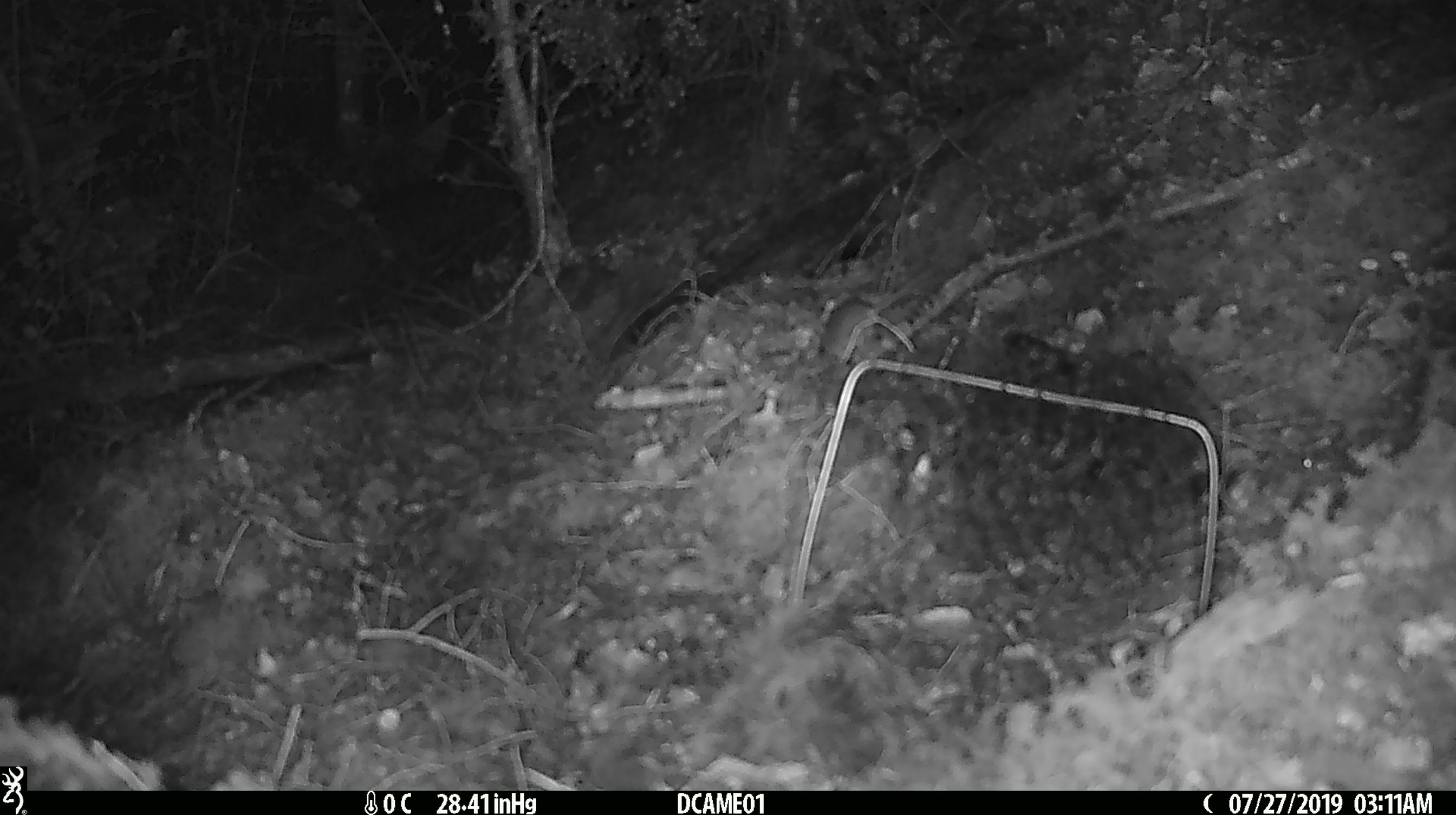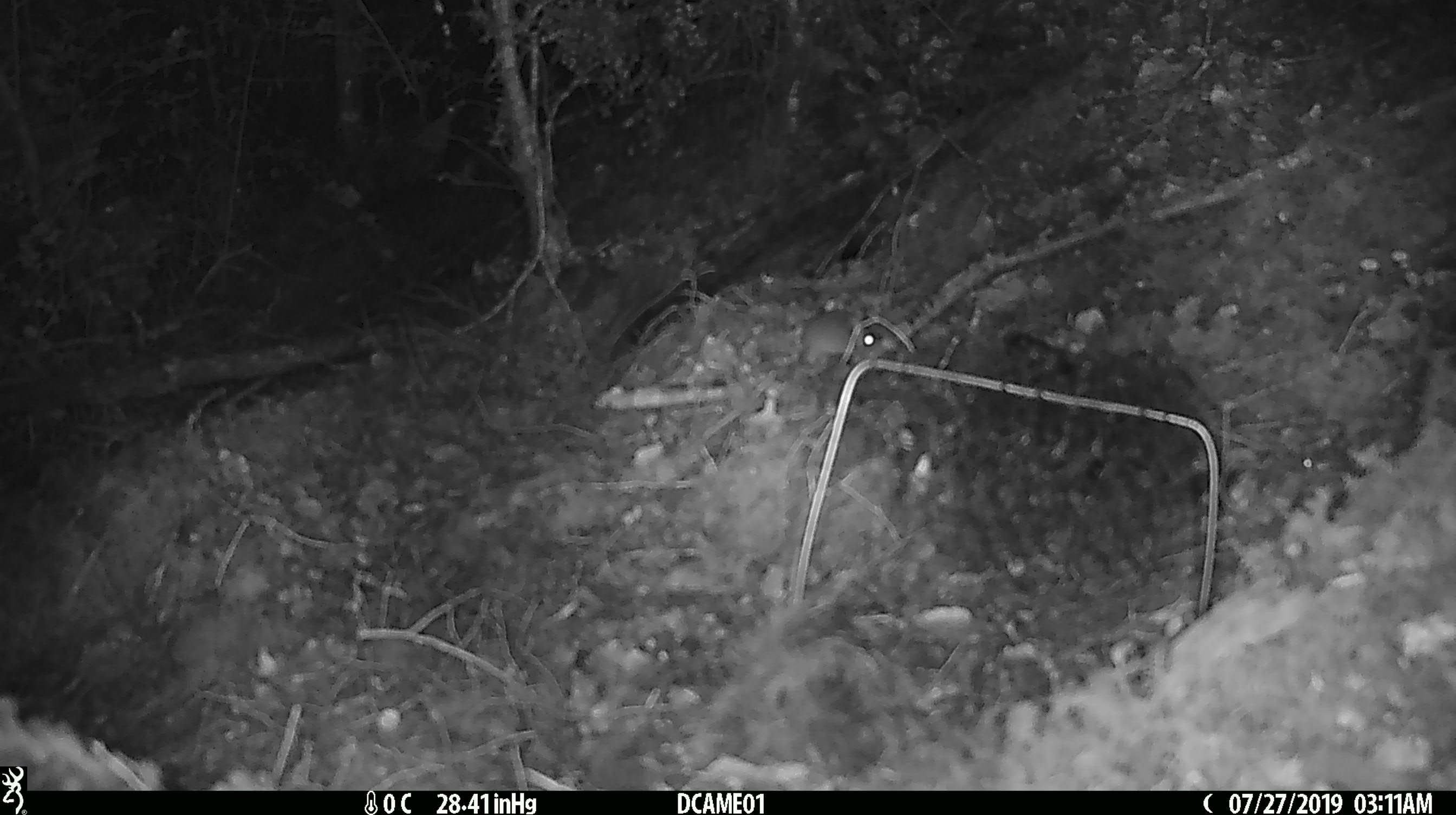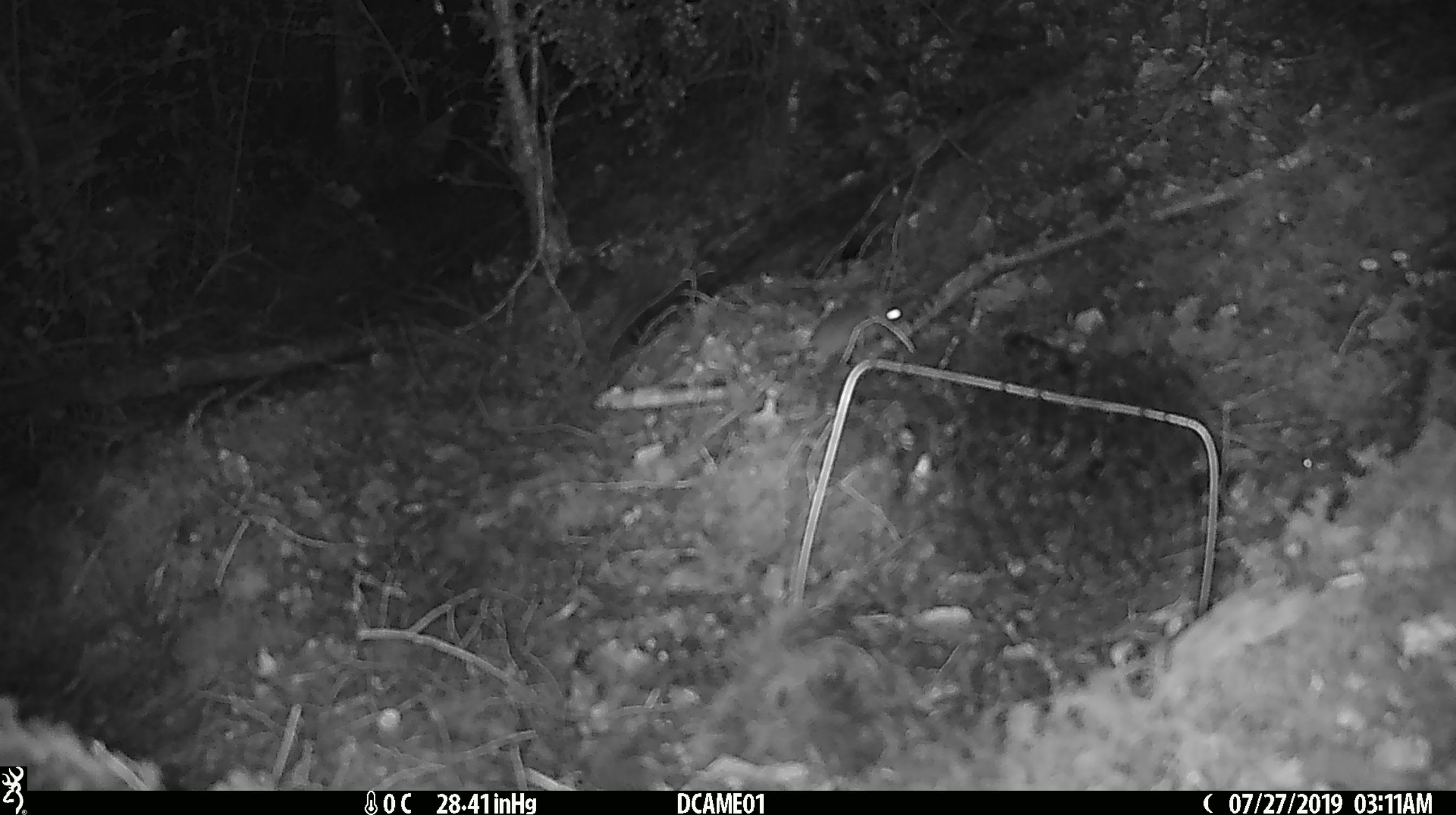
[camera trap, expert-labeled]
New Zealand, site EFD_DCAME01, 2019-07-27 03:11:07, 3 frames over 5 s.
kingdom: Animalia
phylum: Chordata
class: Mammalia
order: Rodentia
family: Muridae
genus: Mus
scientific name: Mus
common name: mouse